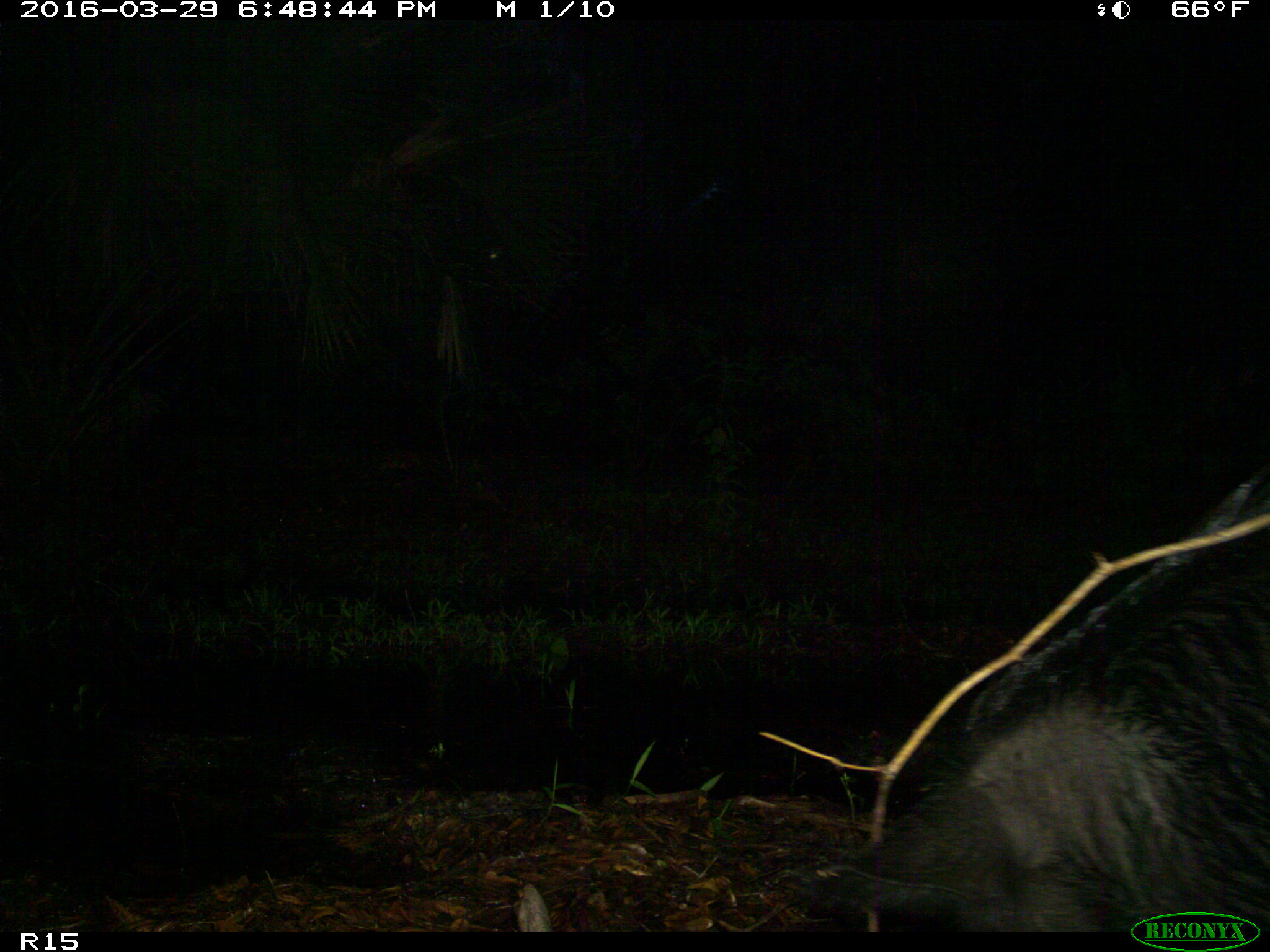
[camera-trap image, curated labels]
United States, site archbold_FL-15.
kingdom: Animalia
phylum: Chordata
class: Mammalia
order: Artiodactyla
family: Suidae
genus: Sus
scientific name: Sus scrofa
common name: wild boar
Sus scrofa (wild boar).